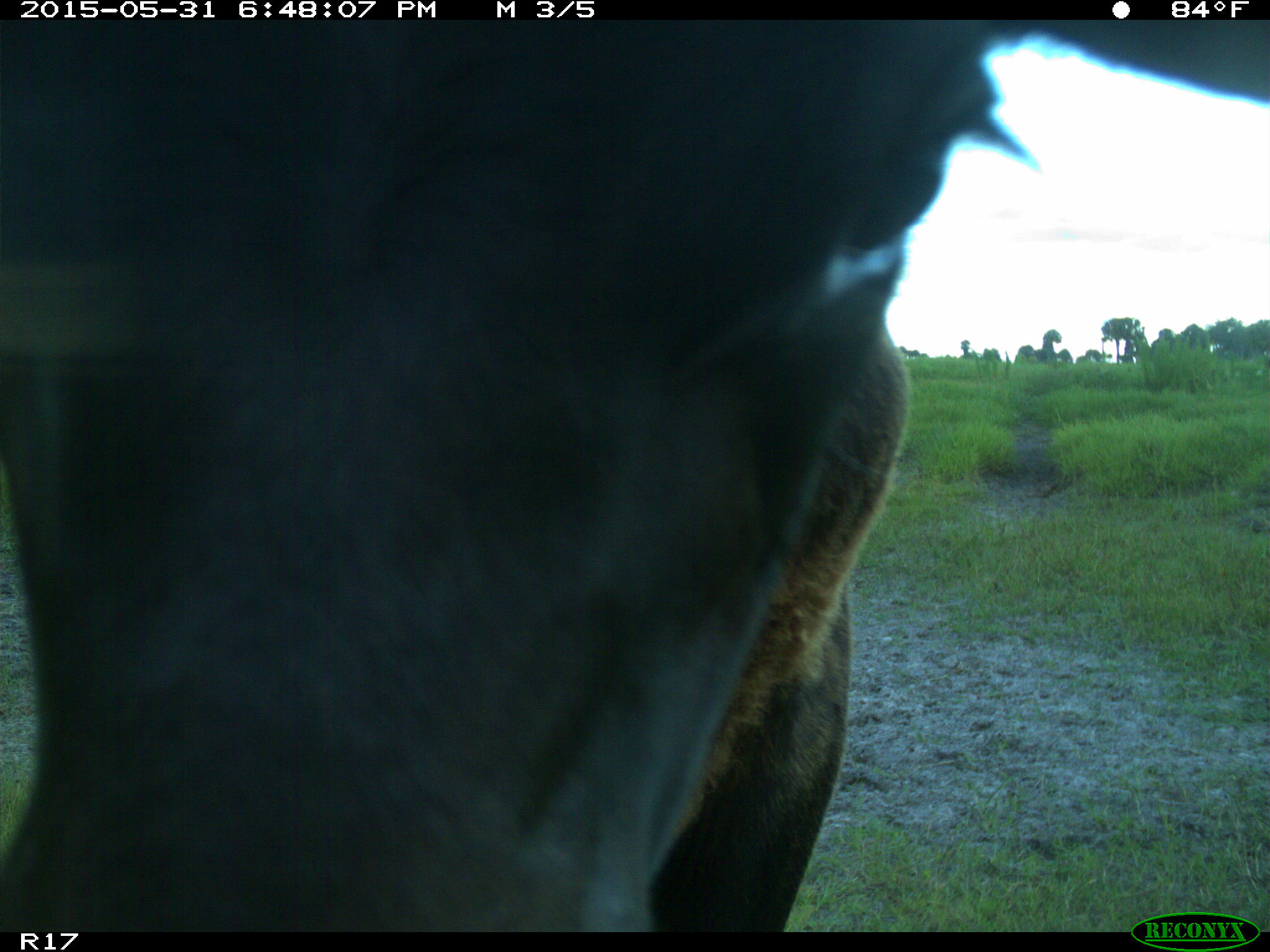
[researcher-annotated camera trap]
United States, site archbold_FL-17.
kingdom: Animalia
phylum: Chordata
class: Mammalia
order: Artiodactyla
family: Bovidae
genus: Bos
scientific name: Bos taurus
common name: domestic cow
Bos taurus (domestic cow).